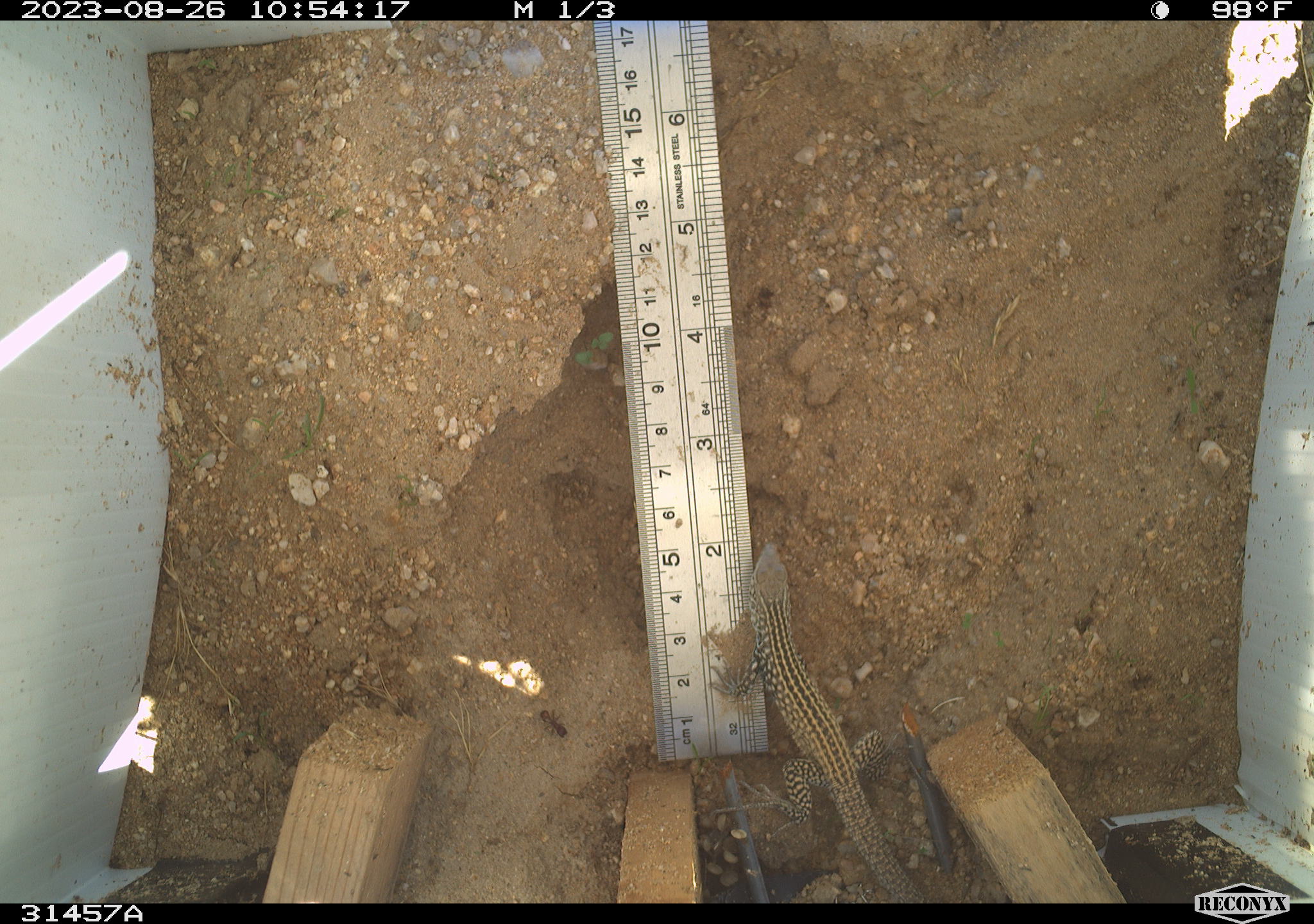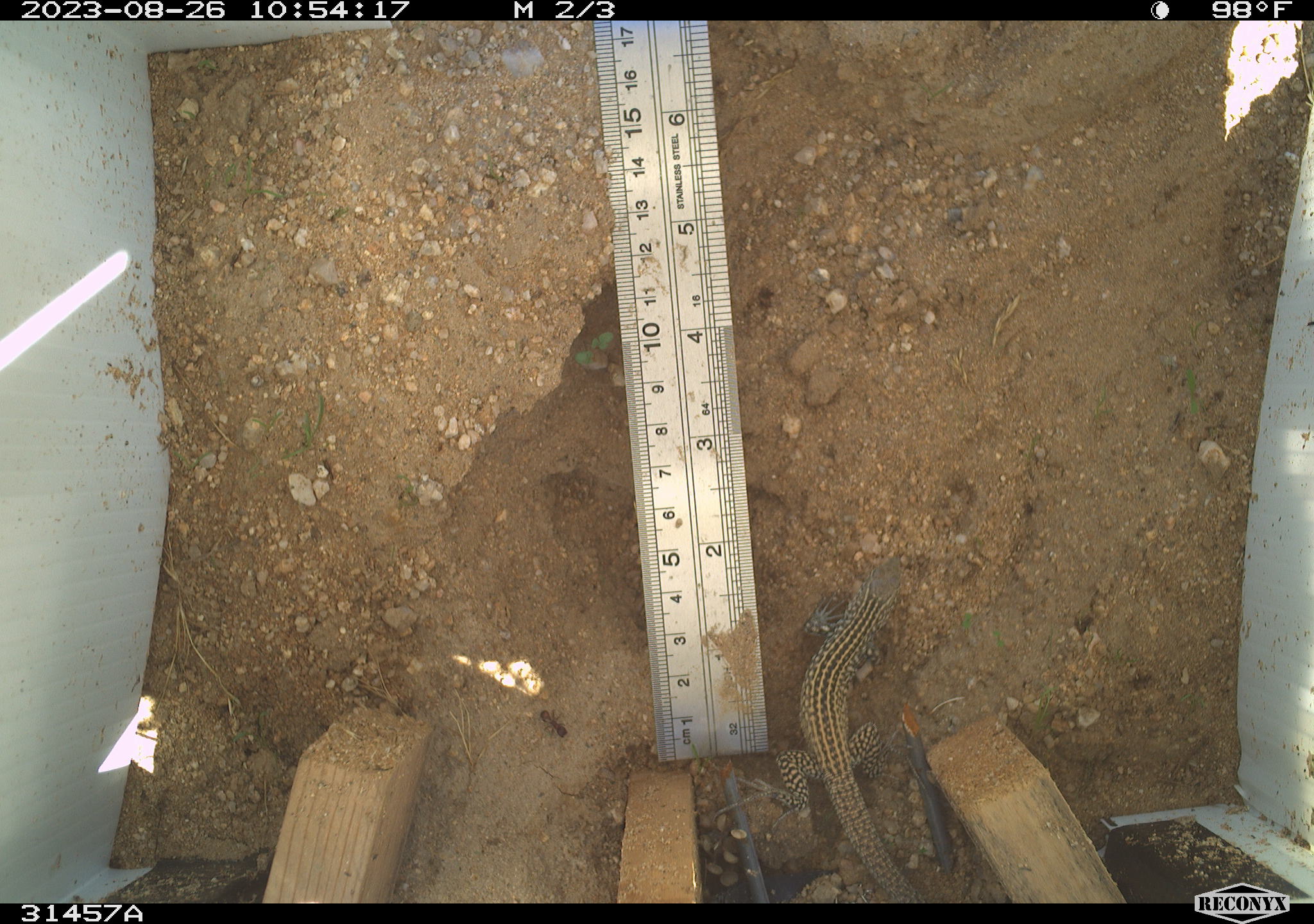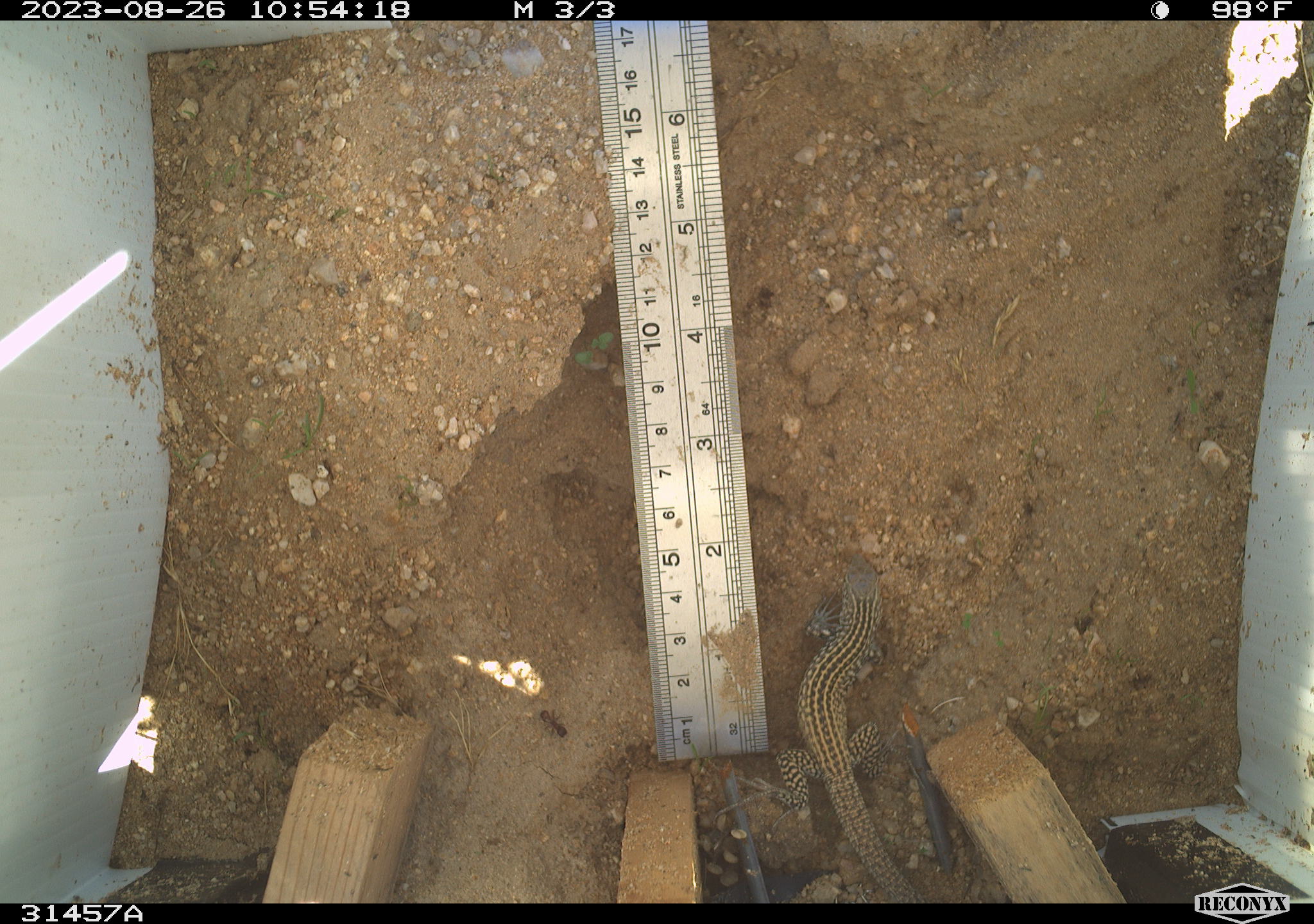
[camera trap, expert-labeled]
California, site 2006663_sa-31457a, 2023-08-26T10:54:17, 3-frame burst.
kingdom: Animalia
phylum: Chordata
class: Reptilia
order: Squamata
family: Teiidae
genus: Aspidoscelis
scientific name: Aspidoscelis tigris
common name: western whiptail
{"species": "western whiptail (Aspidoscelis tigris)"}